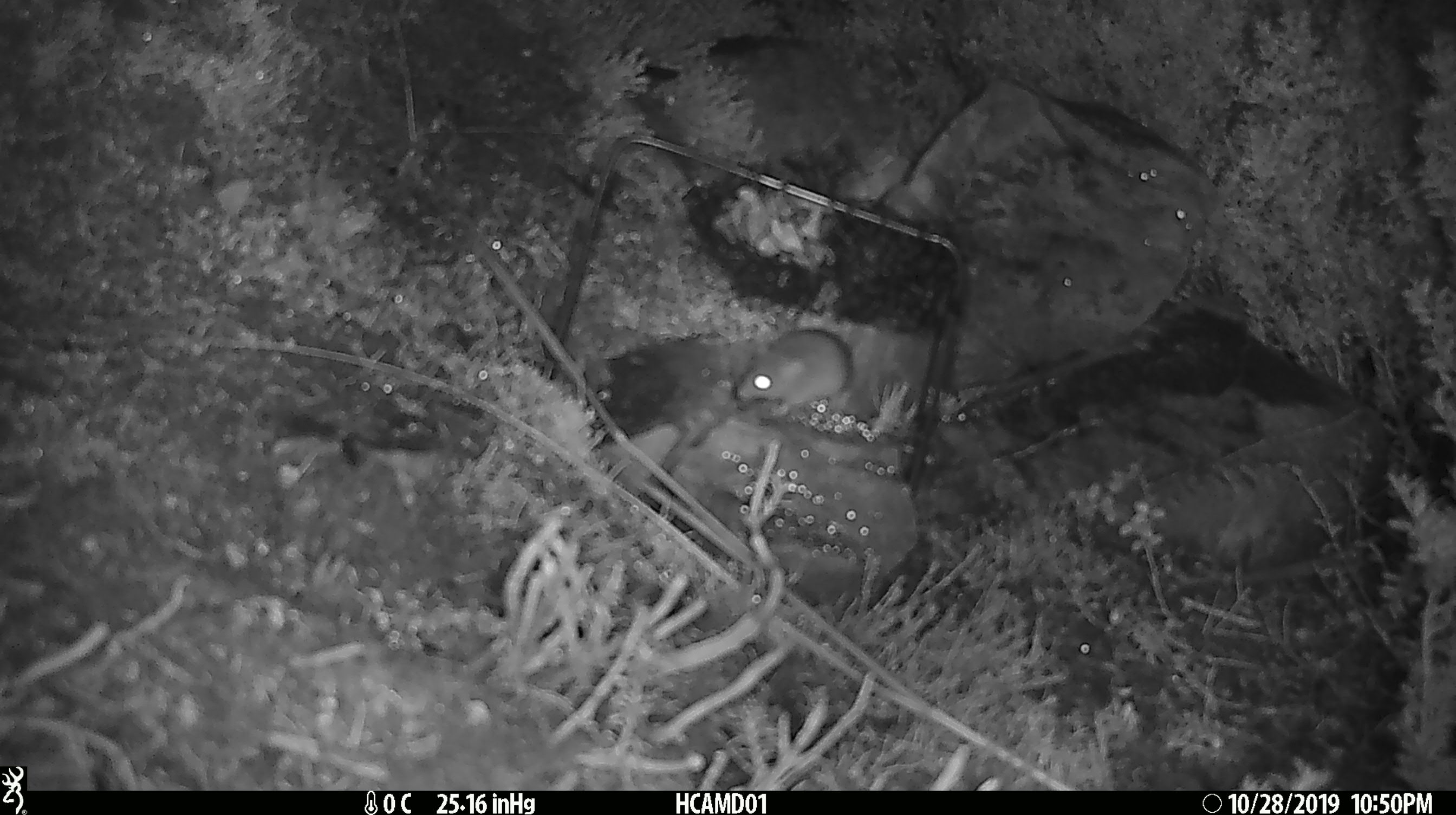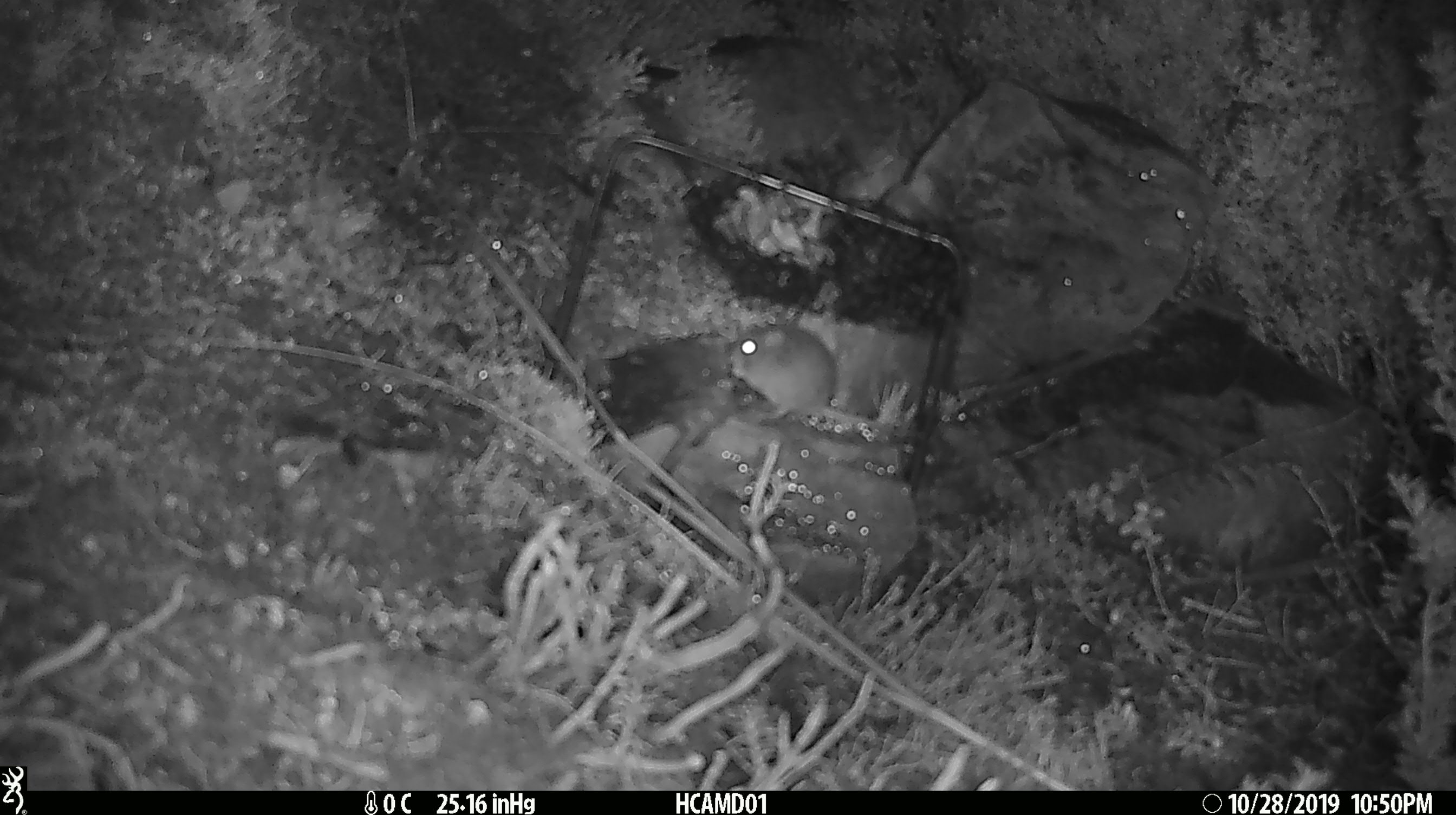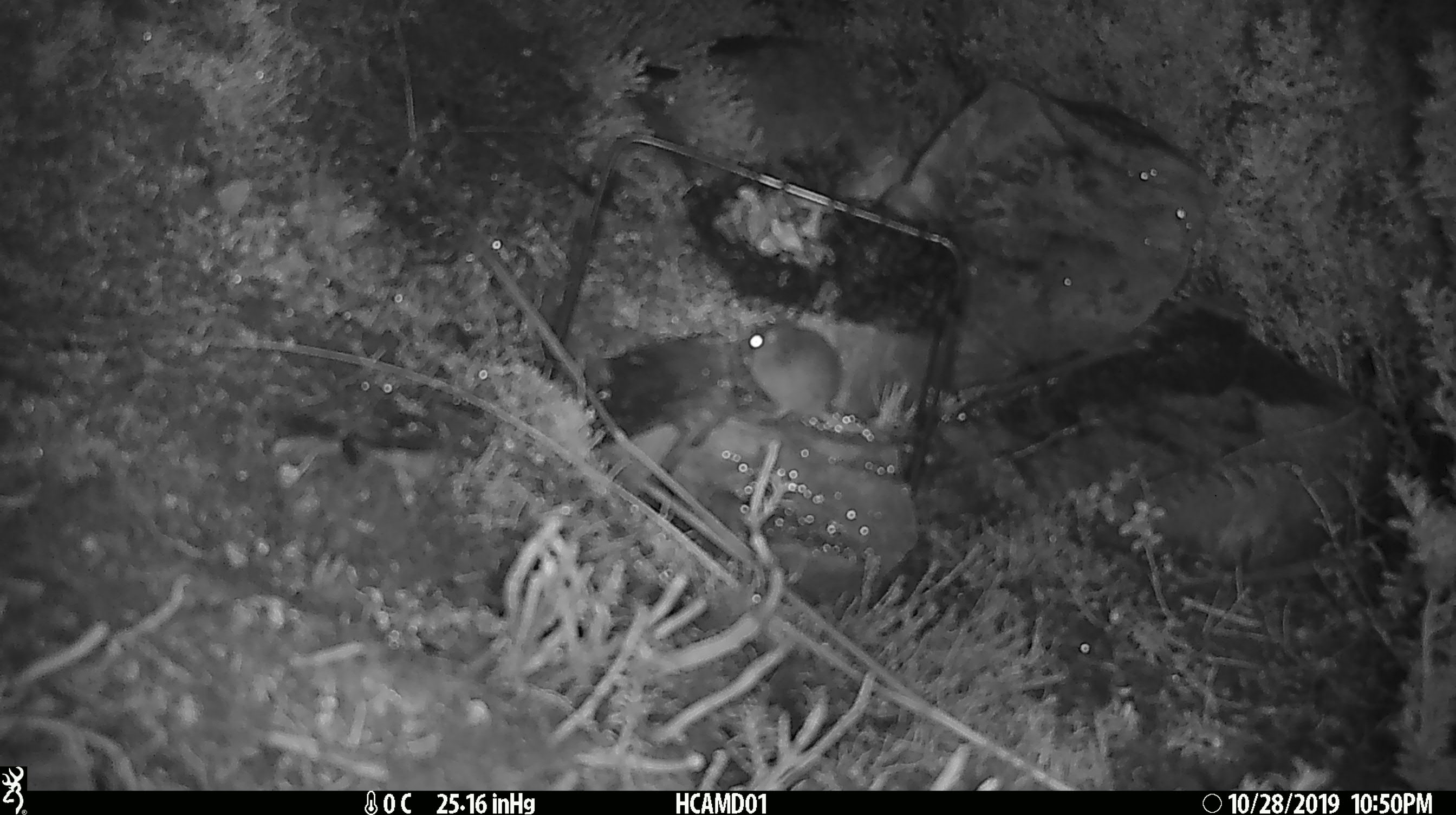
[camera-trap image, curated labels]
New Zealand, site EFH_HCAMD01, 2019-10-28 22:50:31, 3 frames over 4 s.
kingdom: Animalia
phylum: Chordata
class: Mammalia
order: Rodentia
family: Muridae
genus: Mus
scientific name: Mus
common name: mouse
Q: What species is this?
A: Mouse (Mus).